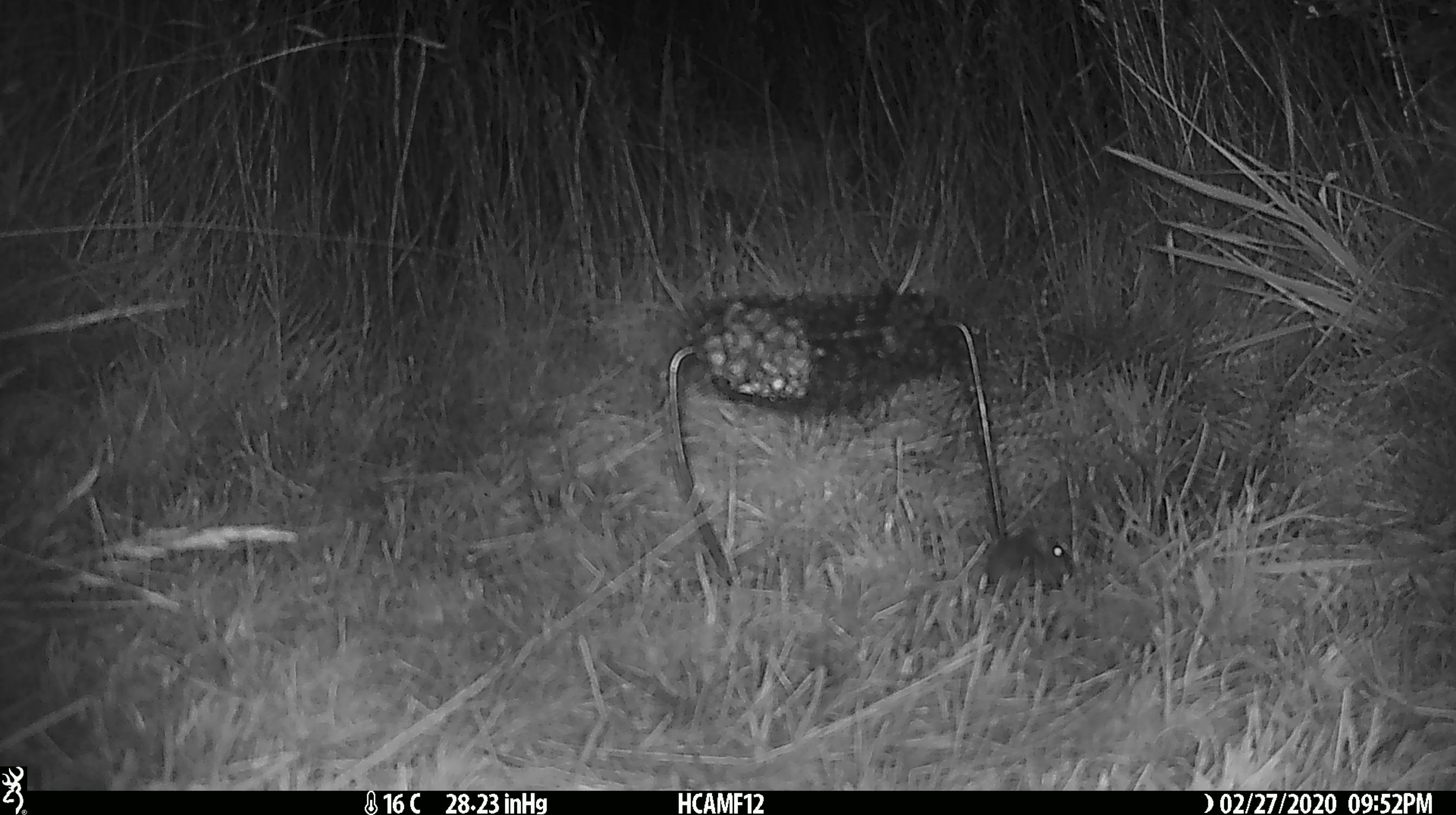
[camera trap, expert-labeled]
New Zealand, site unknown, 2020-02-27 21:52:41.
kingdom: Animalia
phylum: Chordata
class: Mammalia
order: Rodentia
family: Muridae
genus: Mus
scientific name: Mus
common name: mouse